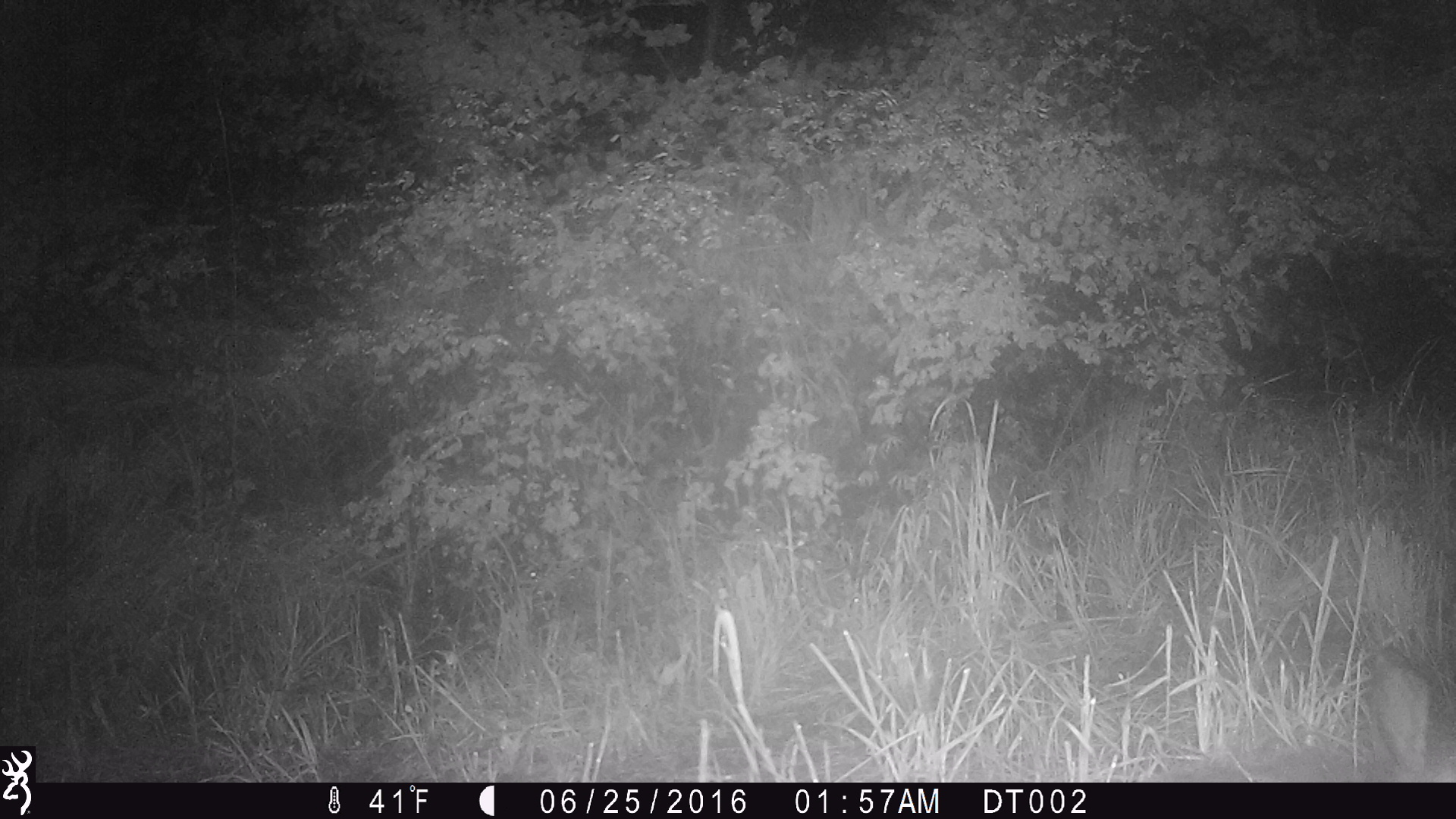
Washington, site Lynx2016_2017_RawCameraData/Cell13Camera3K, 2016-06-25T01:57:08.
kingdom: Animalia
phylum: Chordata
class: Mammalia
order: Lagomorpha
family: Leporidae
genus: Lepus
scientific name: Lepus americanus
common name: snowshoe hare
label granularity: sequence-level